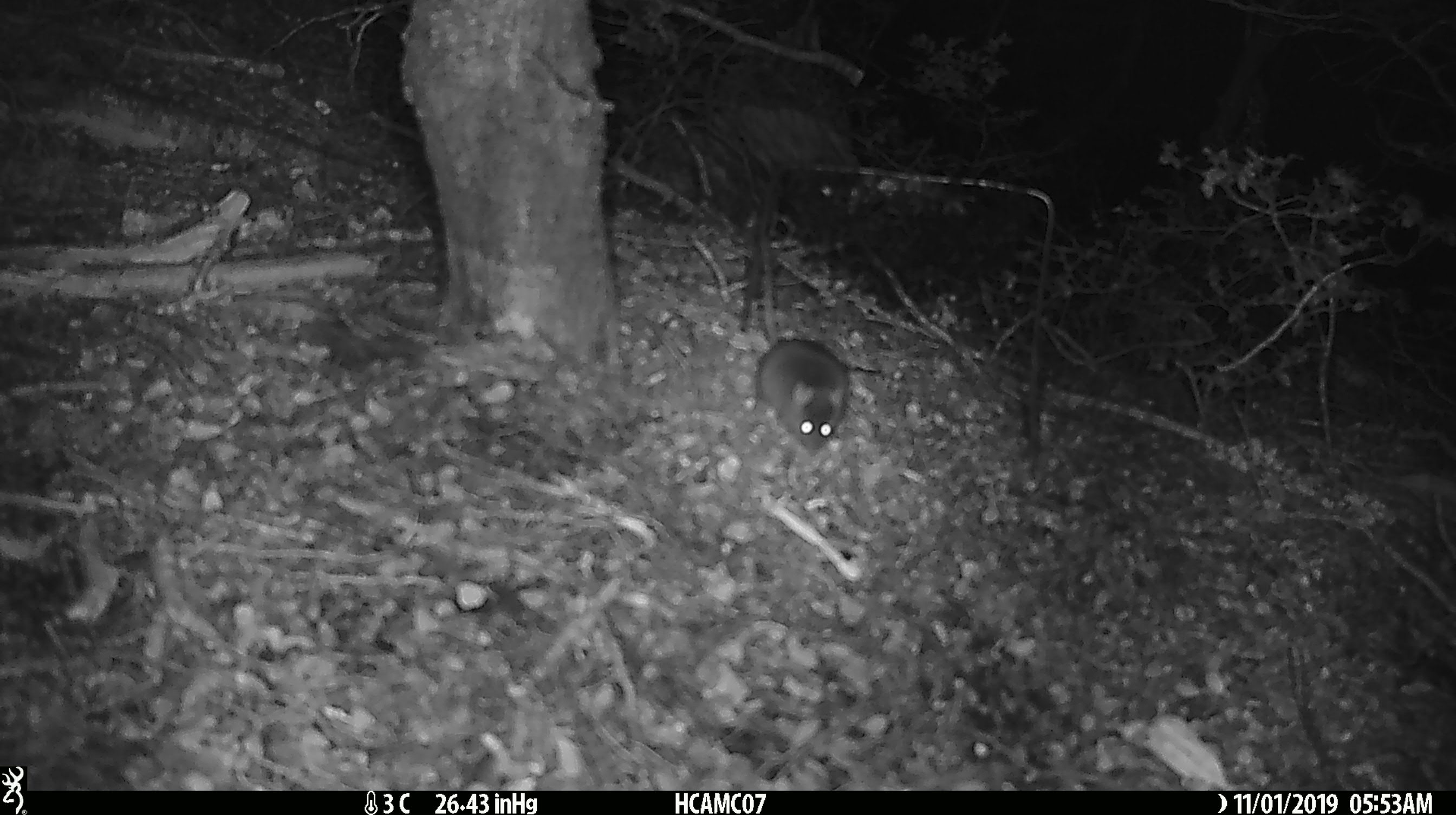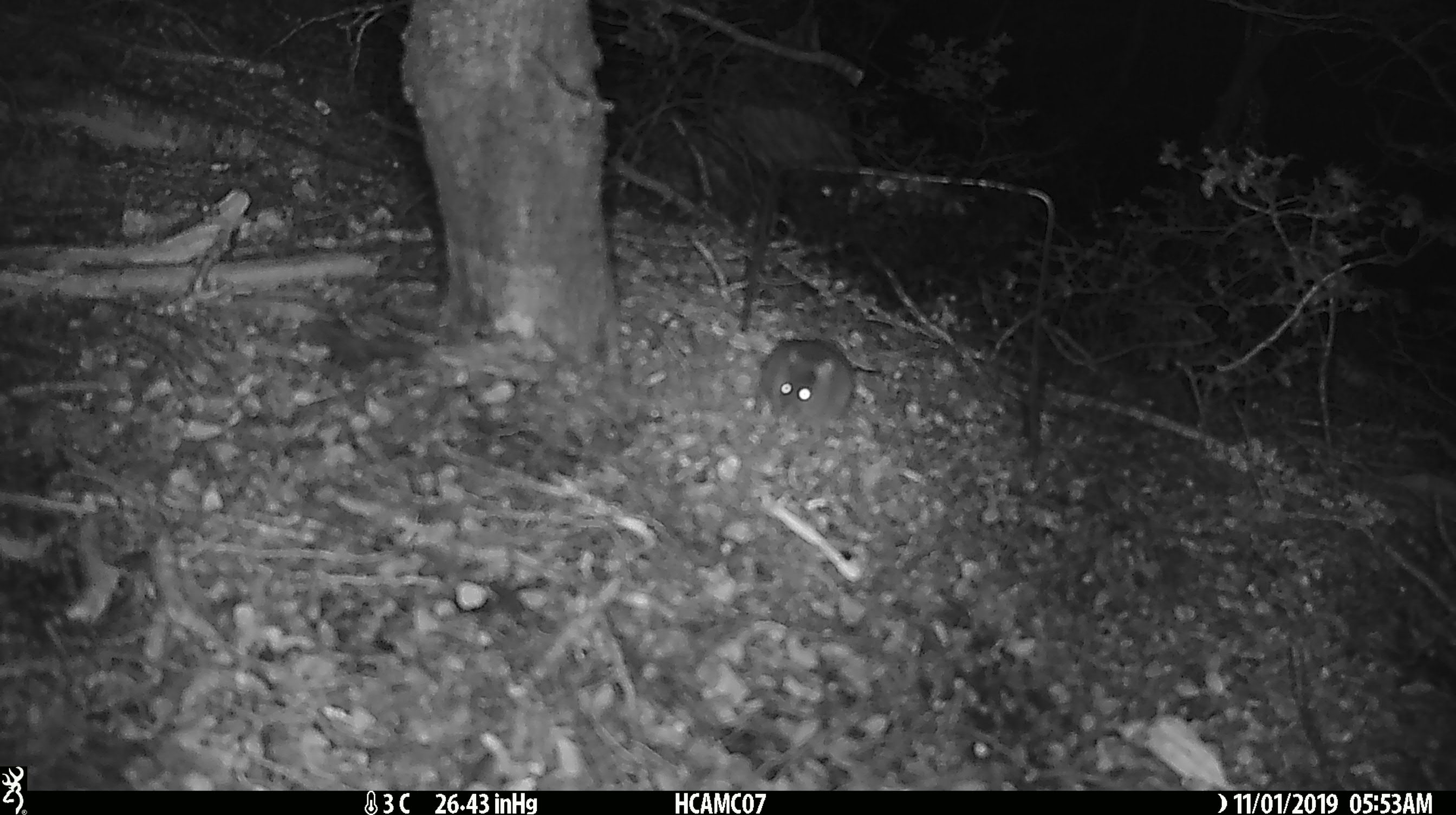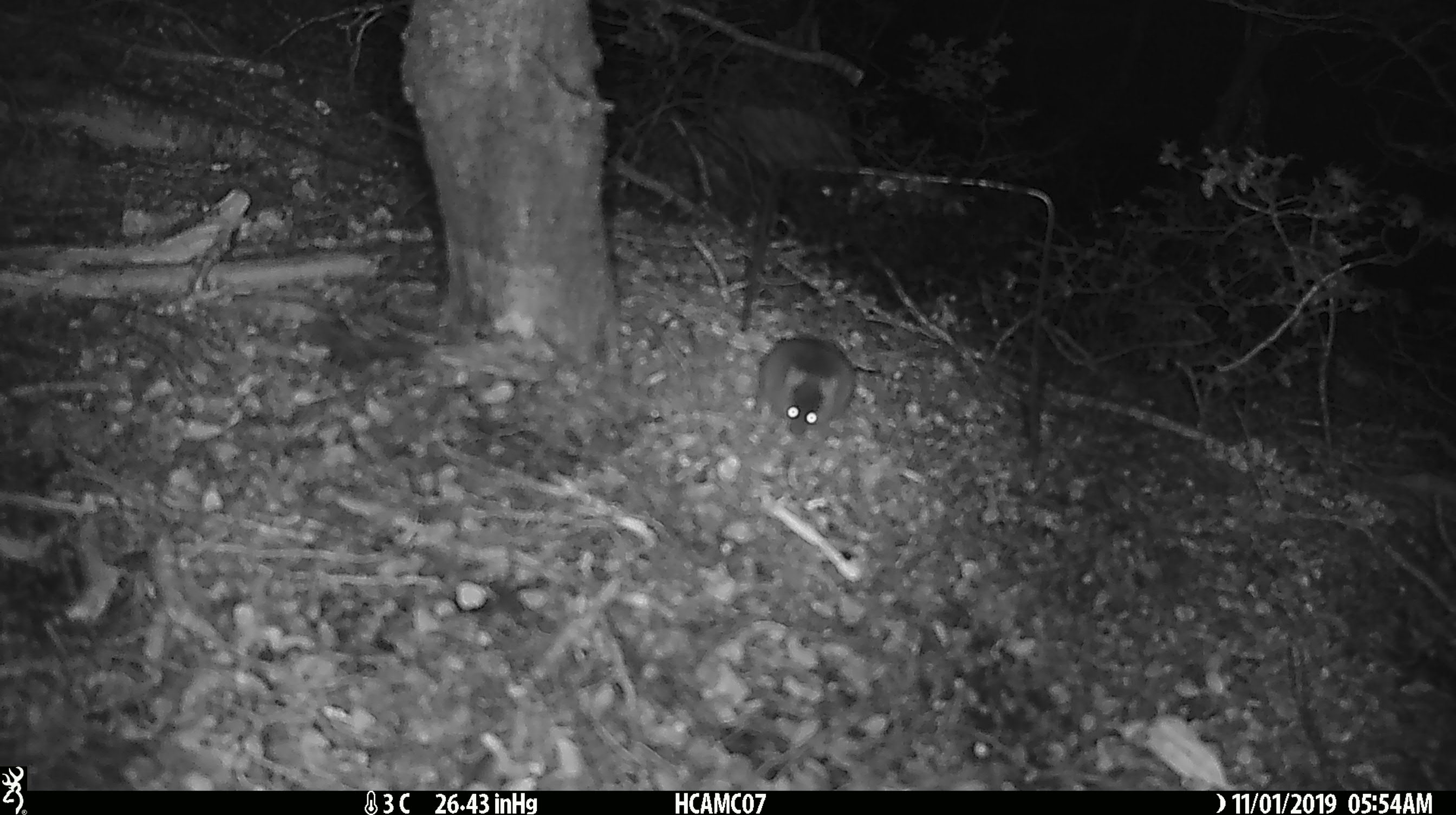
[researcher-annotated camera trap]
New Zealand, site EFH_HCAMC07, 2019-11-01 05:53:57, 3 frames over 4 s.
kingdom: Animalia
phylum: Chordata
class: Mammalia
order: Rodentia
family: Muridae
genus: Mus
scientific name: Mus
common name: mouse